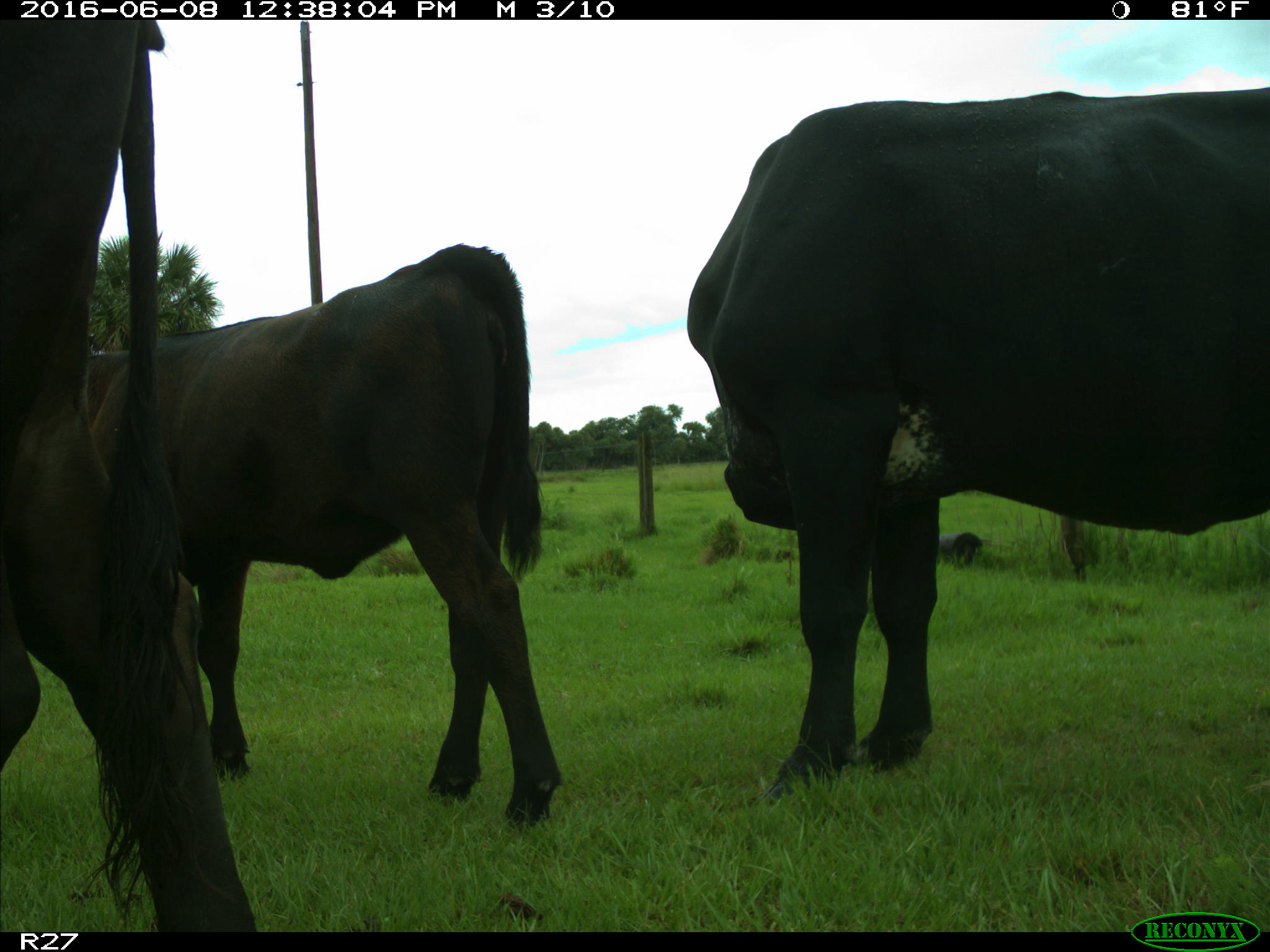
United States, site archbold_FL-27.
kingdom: Animalia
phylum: Chordata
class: Mammalia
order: Artiodactyla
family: Bovidae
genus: Bos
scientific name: Bos taurus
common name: domestic cow